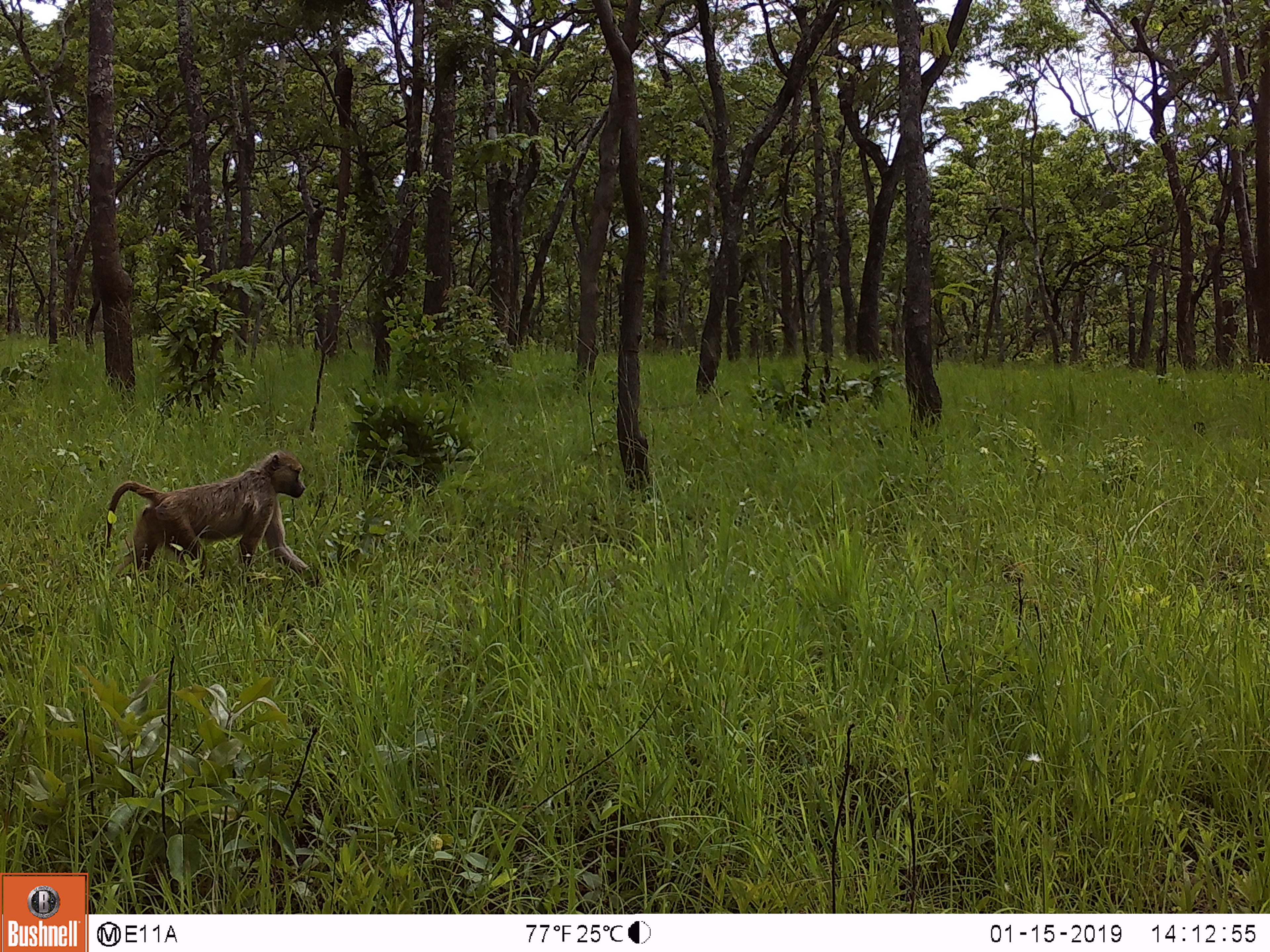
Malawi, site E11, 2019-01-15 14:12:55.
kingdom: Animalia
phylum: Chordata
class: Mammalia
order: Primates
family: Cercopithecidae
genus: Papio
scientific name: Papio cynocephalus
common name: yellow baboon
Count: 1.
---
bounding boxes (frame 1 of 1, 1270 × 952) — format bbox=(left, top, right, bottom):
yellow baboon: bbox=(103, 445, 322, 583)